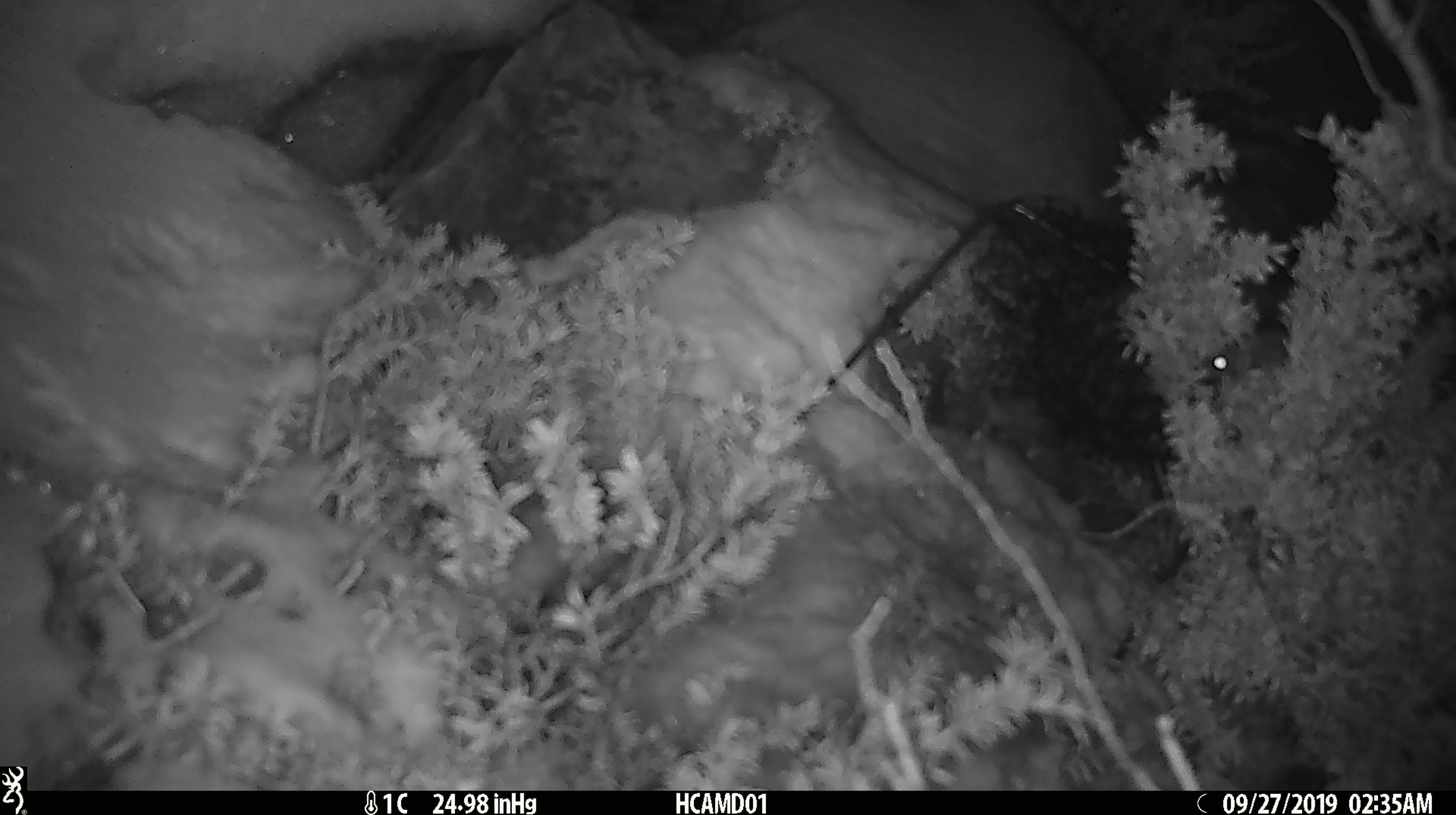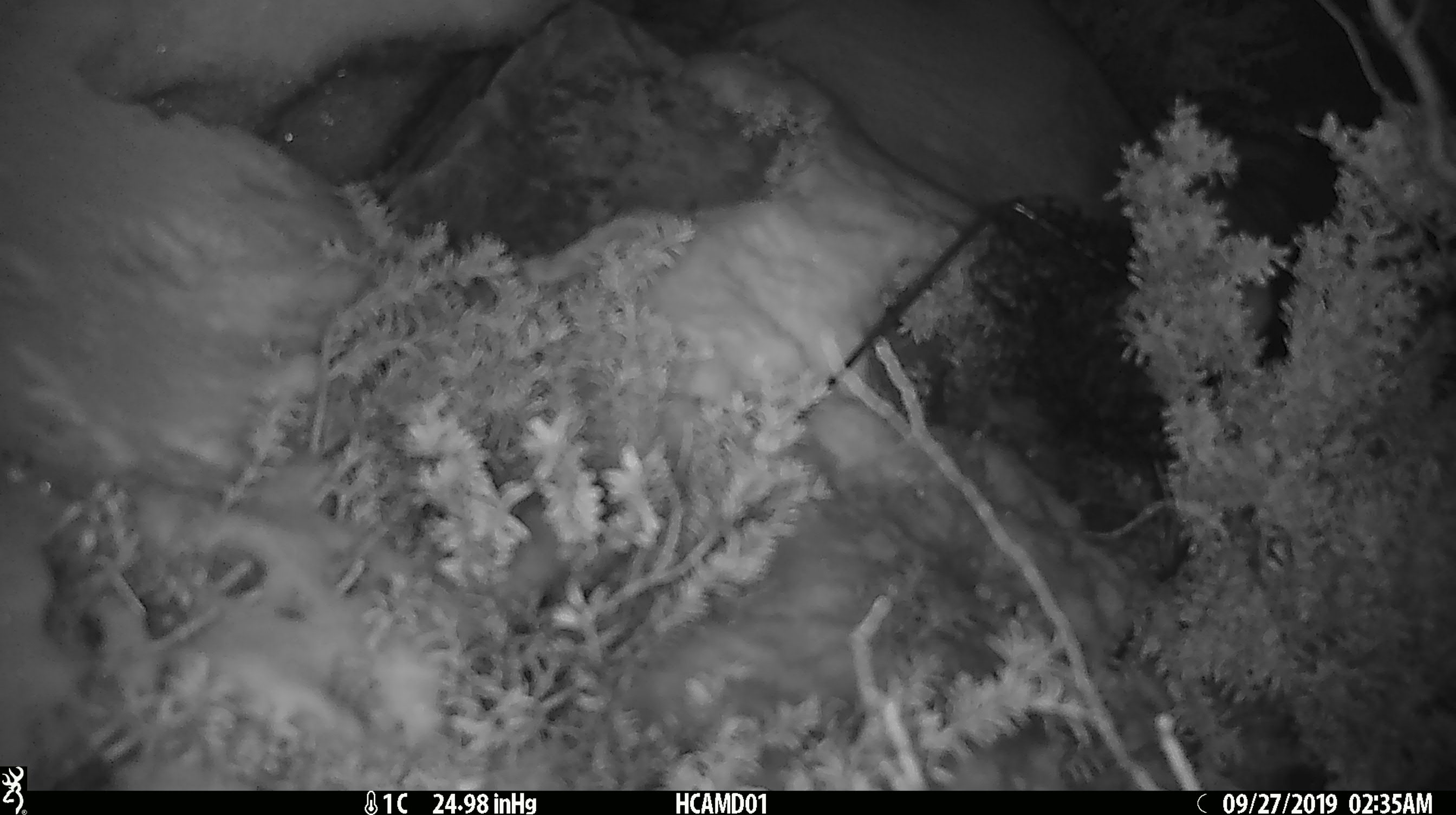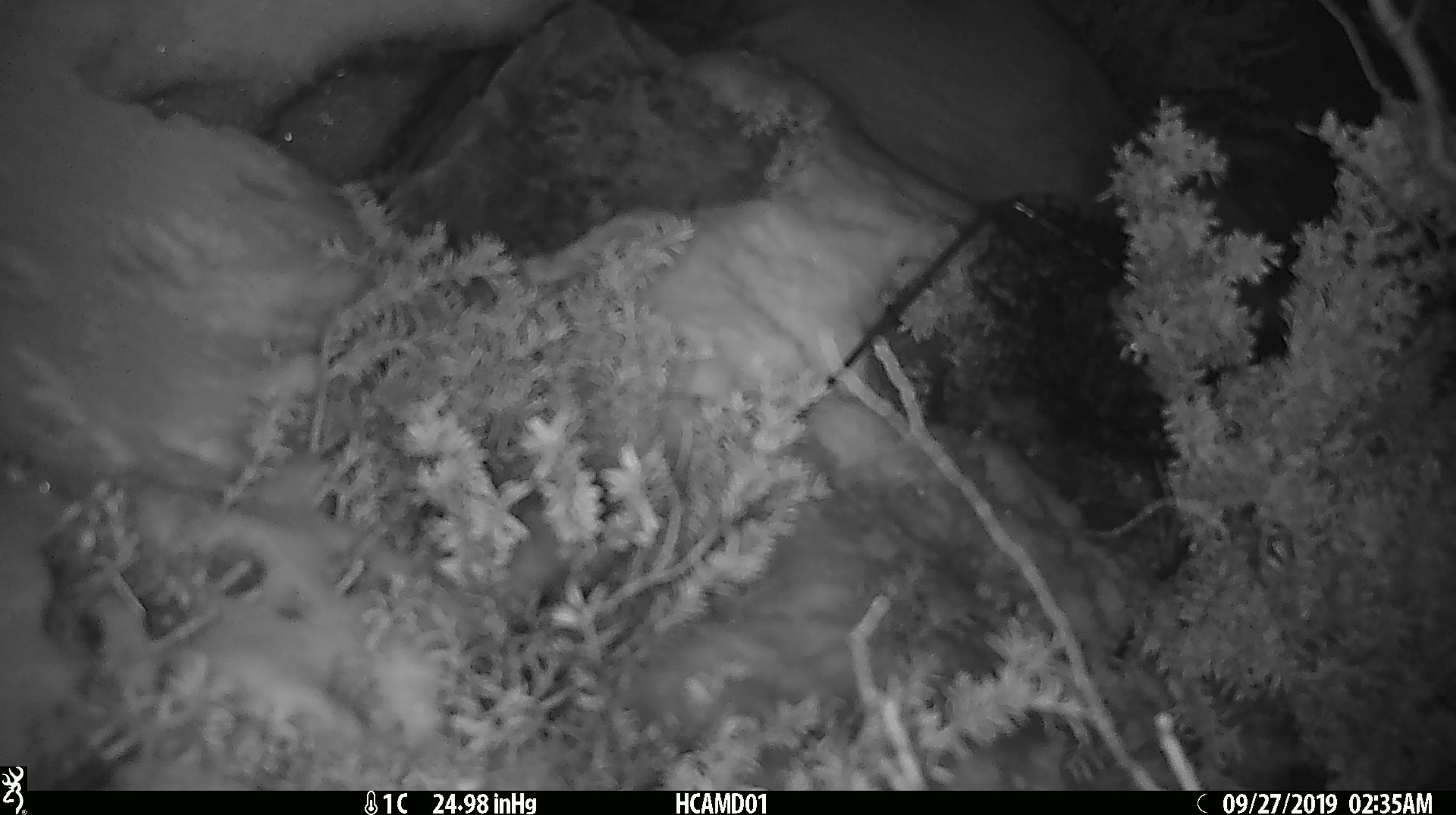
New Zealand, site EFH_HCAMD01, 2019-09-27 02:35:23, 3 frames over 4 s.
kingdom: Animalia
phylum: Chordata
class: Mammalia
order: Rodentia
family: Muridae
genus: Mus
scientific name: Mus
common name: mouse